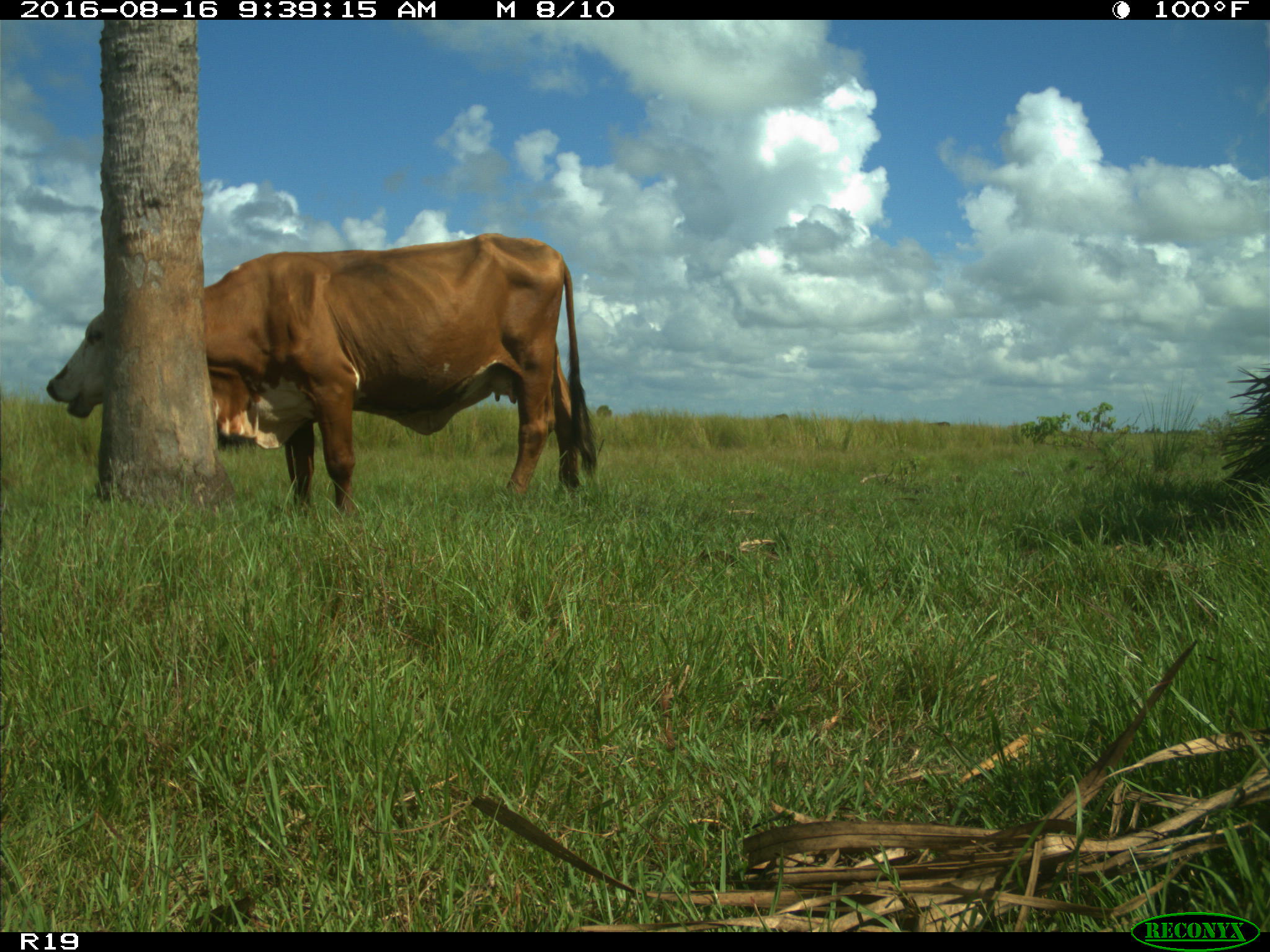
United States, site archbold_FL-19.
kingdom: Animalia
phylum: Chordata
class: Mammalia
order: Artiodactyla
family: Bovidae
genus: Bos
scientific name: Bos taurus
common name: domestic cow